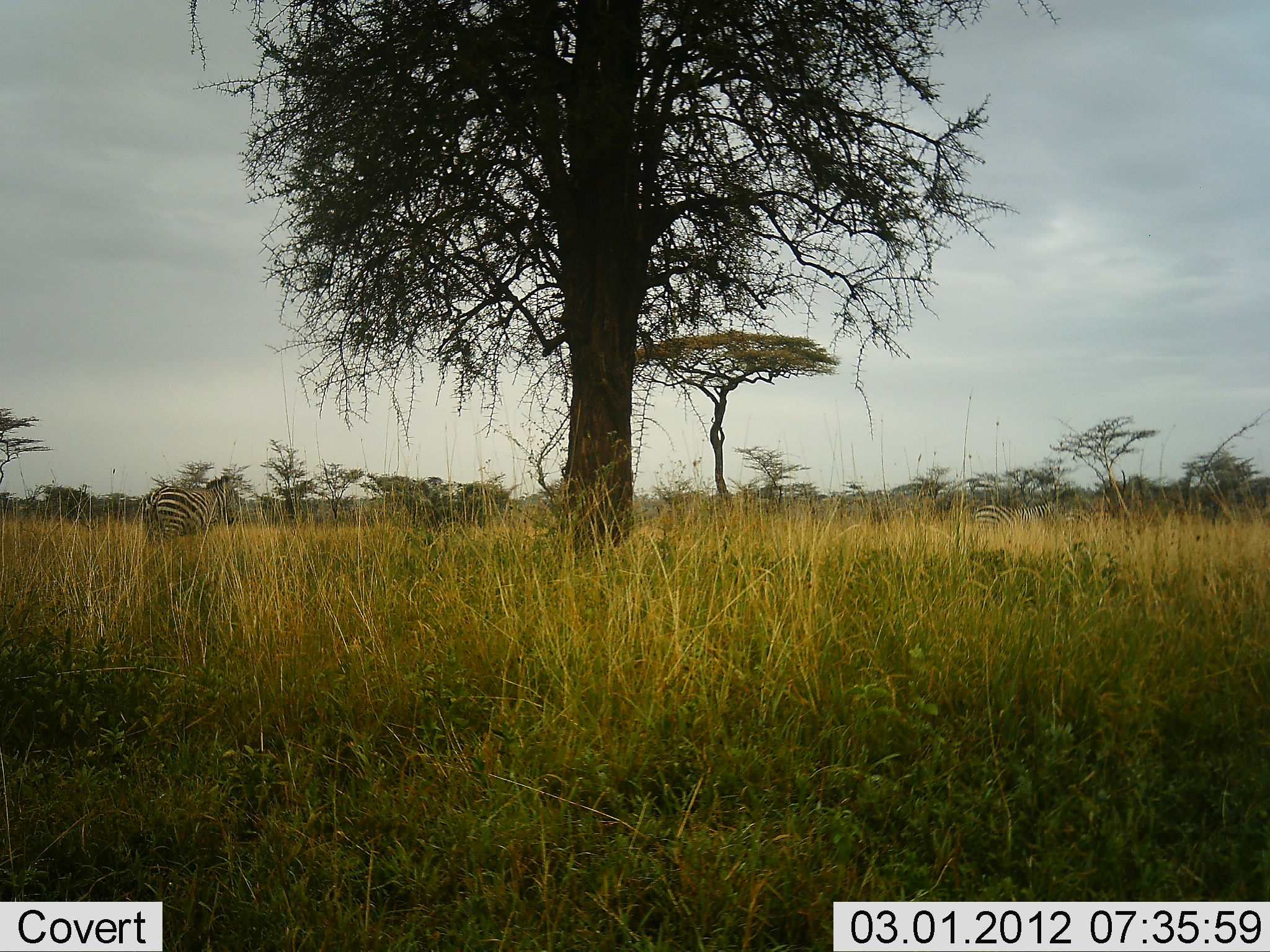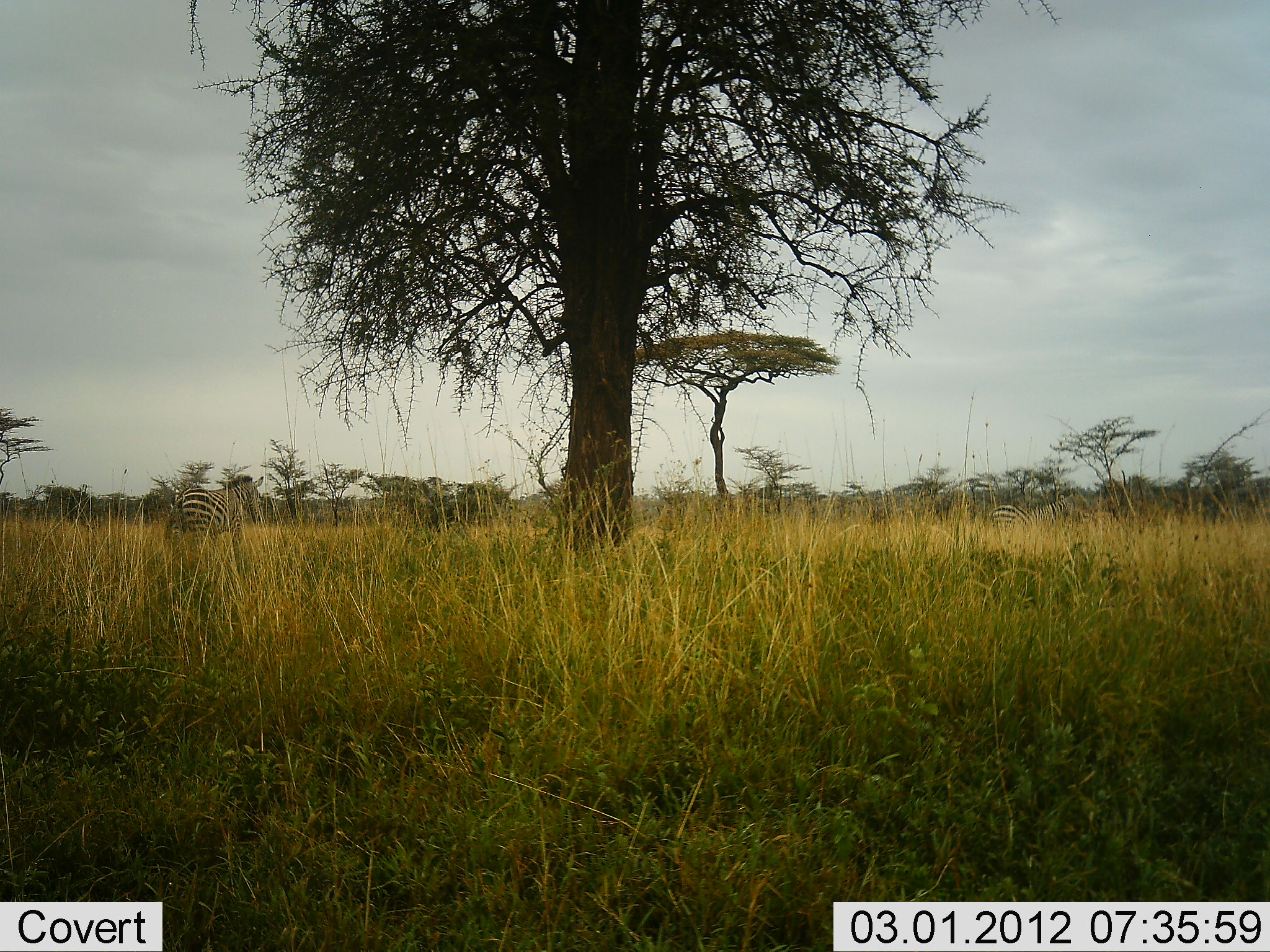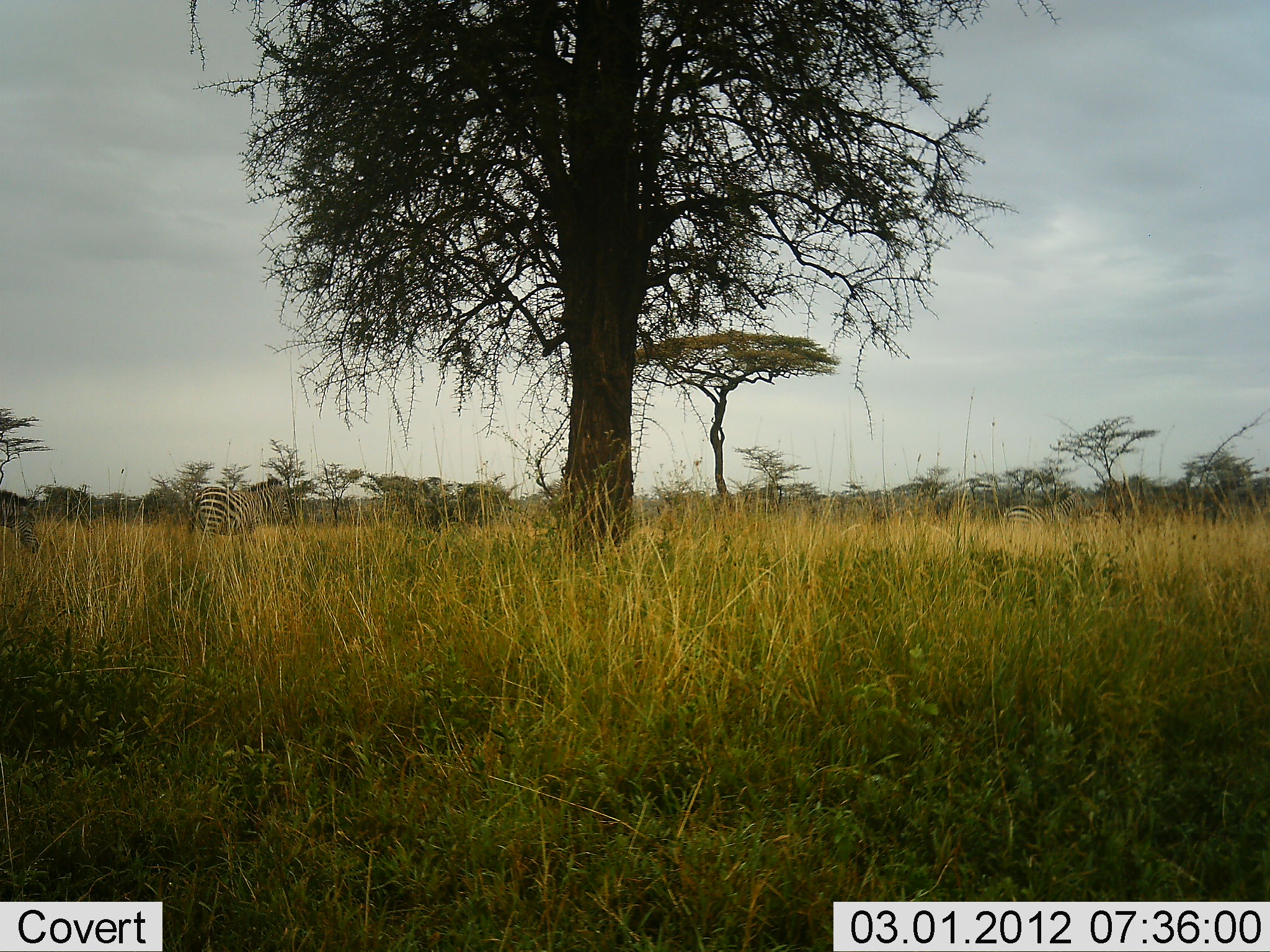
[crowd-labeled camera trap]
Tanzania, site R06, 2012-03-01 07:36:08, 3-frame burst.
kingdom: Animalia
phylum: Chordata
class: Mammalia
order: Perissodactyla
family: Equidae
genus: Equus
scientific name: Equus quagga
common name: plains zebra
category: zebra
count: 3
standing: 4%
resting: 0%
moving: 96%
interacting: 0%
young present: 0%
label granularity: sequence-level